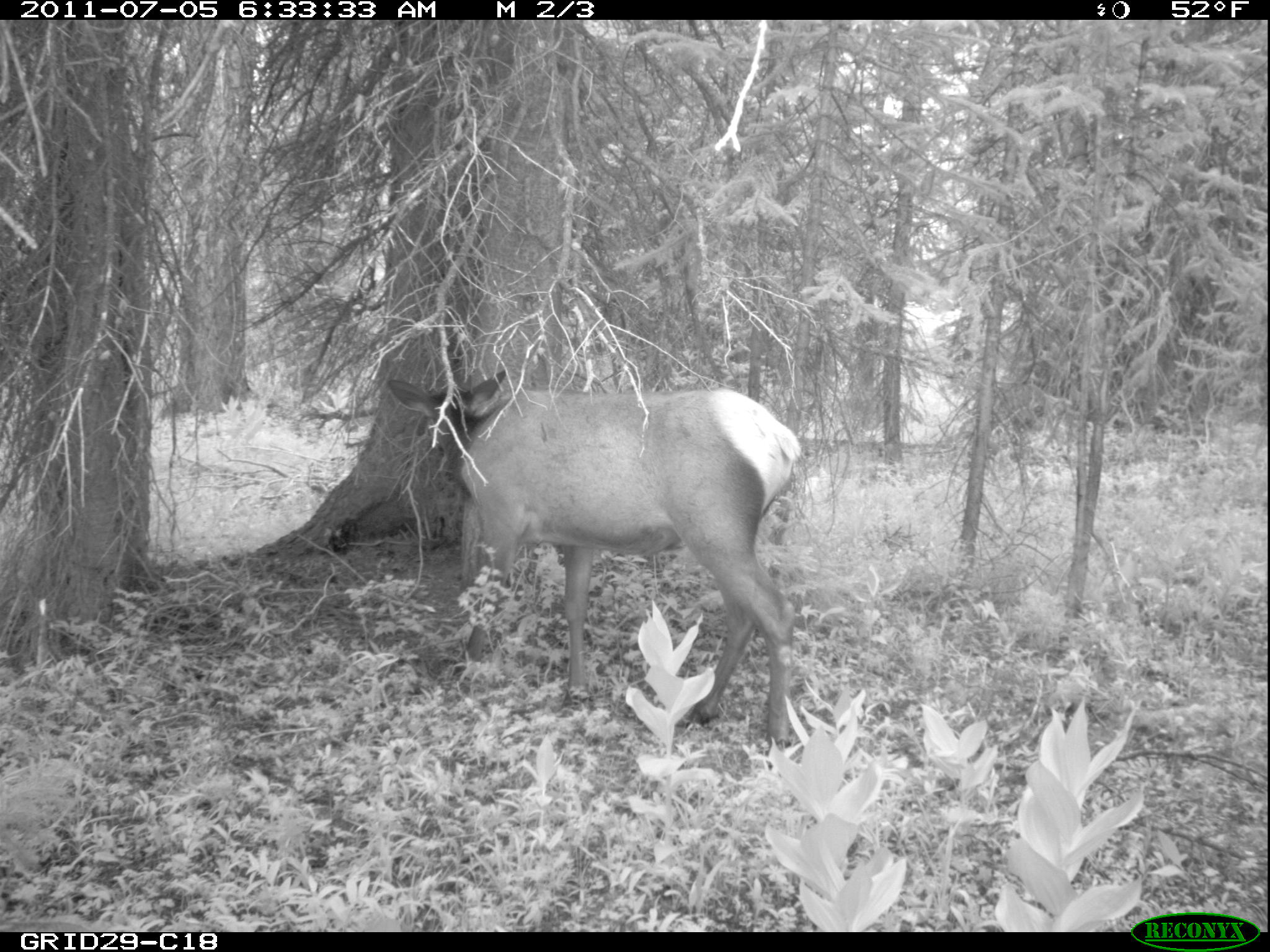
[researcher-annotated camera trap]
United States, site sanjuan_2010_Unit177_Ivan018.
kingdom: Animalia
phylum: Chordata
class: Mammalia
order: Artiodactyla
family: Cervidae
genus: Cervus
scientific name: Cervus elaphus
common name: red deer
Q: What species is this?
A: Cervus elaphus (red deer).